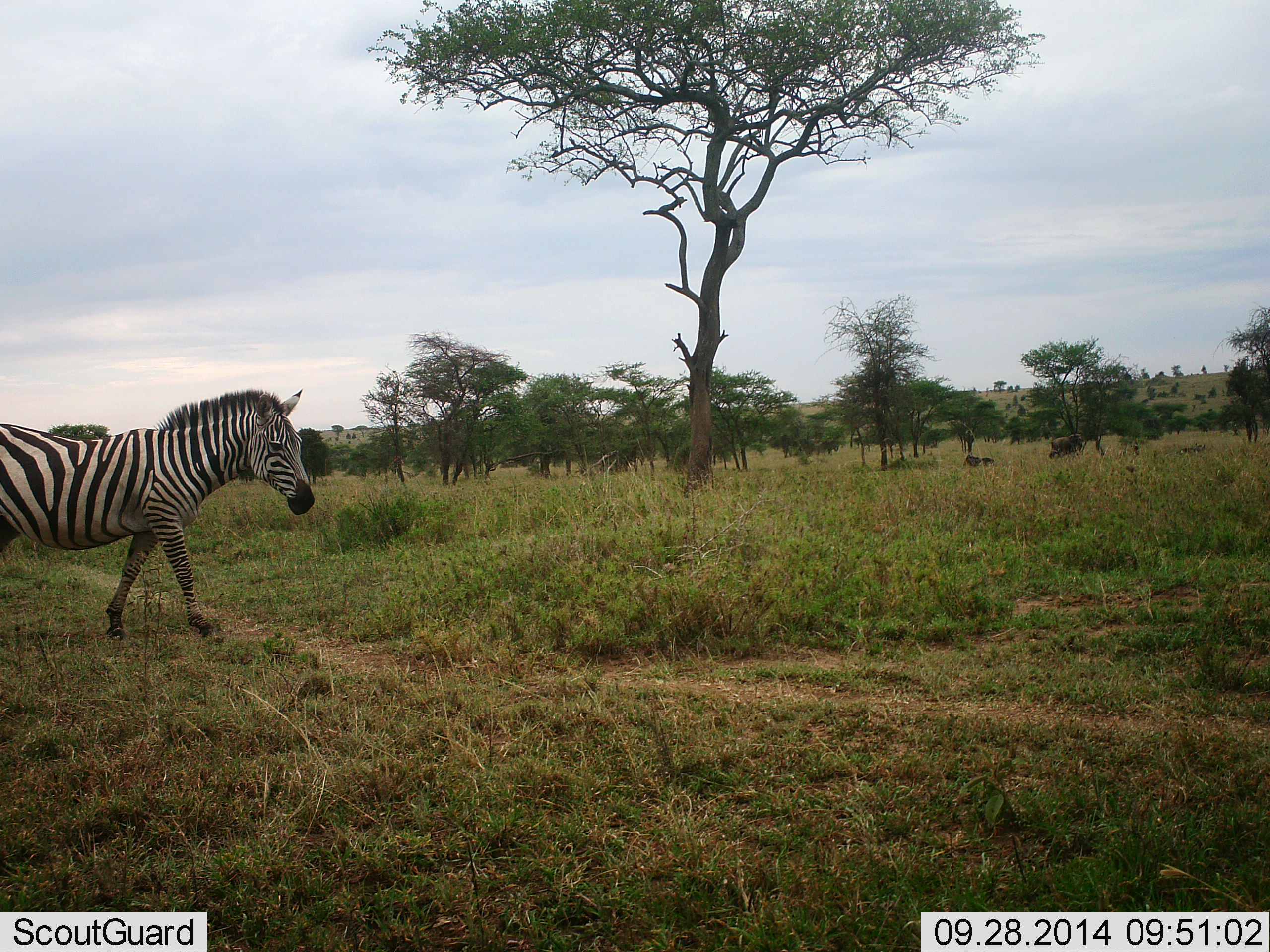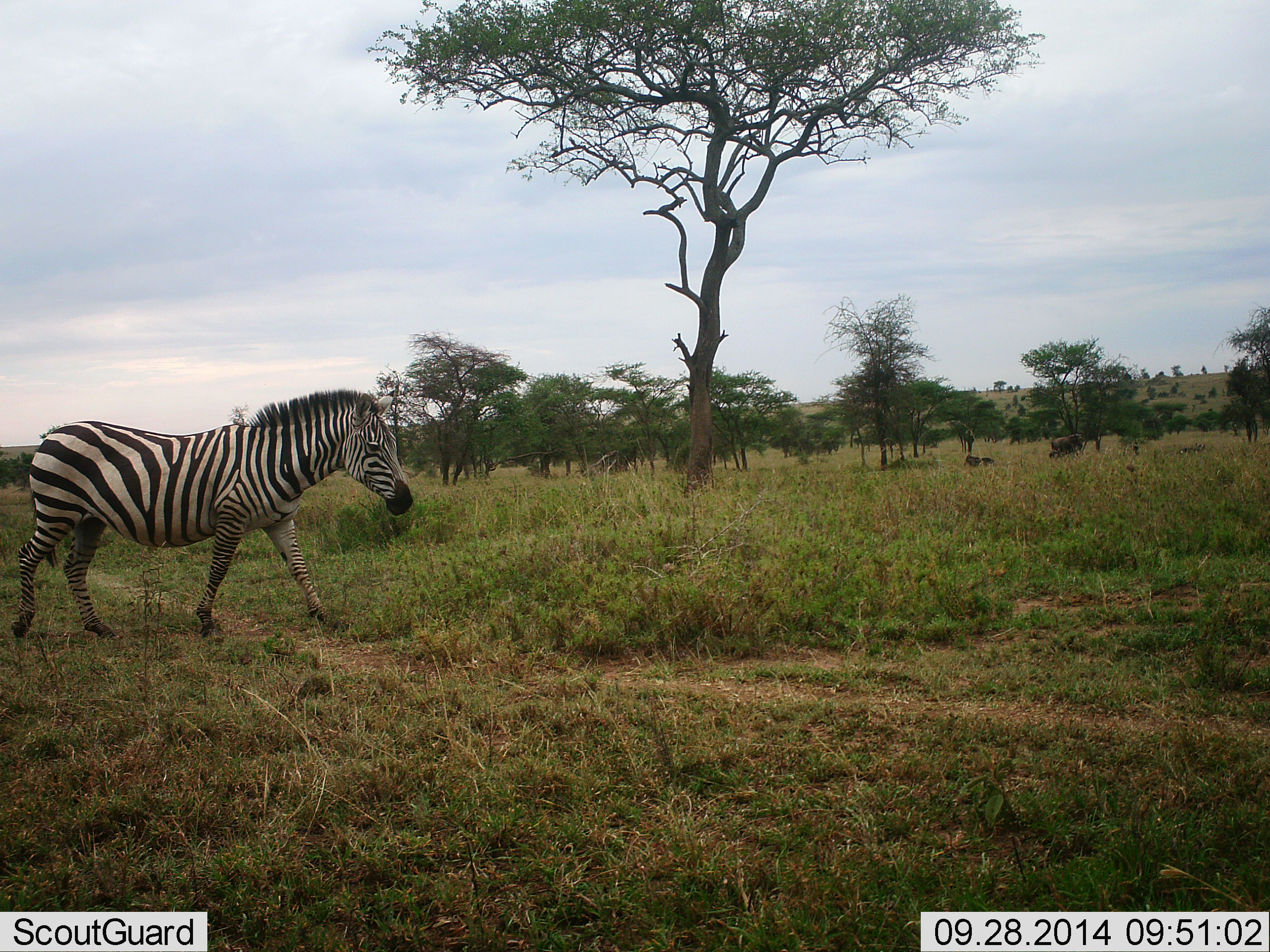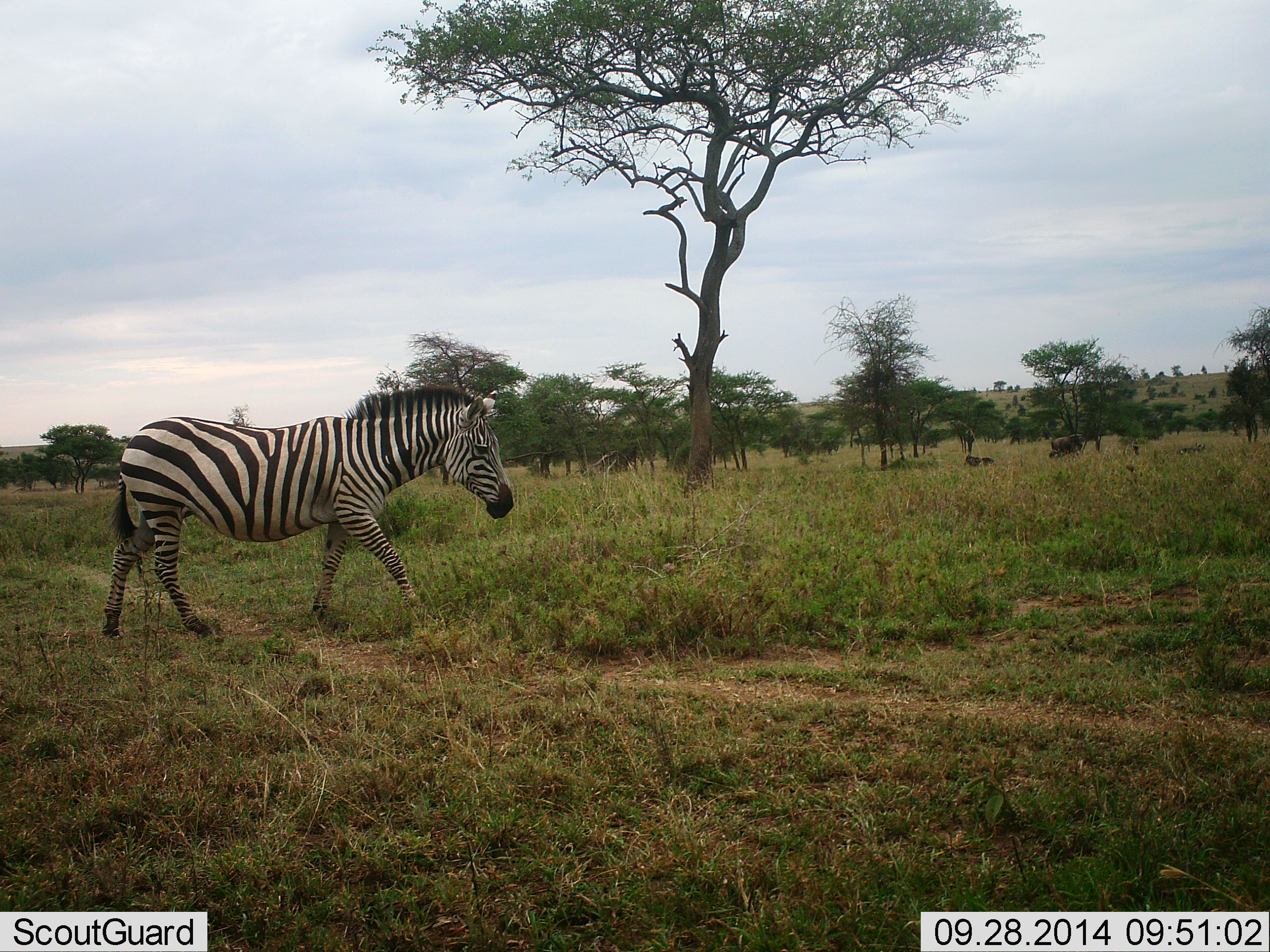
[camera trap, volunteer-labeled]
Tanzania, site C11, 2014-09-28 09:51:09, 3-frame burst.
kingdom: Animalia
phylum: Chordata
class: Mammalia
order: Perissodactyla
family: Equidae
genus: Equus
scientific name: Equus quagga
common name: plains zebra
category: zebra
Zebra (plains zebra) (Equus quagga), count 1. Behavior (volunteer vote fractions): standing 0%, resting 0%, moving 100%, interacting 0%. Young present (vote fraction): 0%. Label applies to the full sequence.